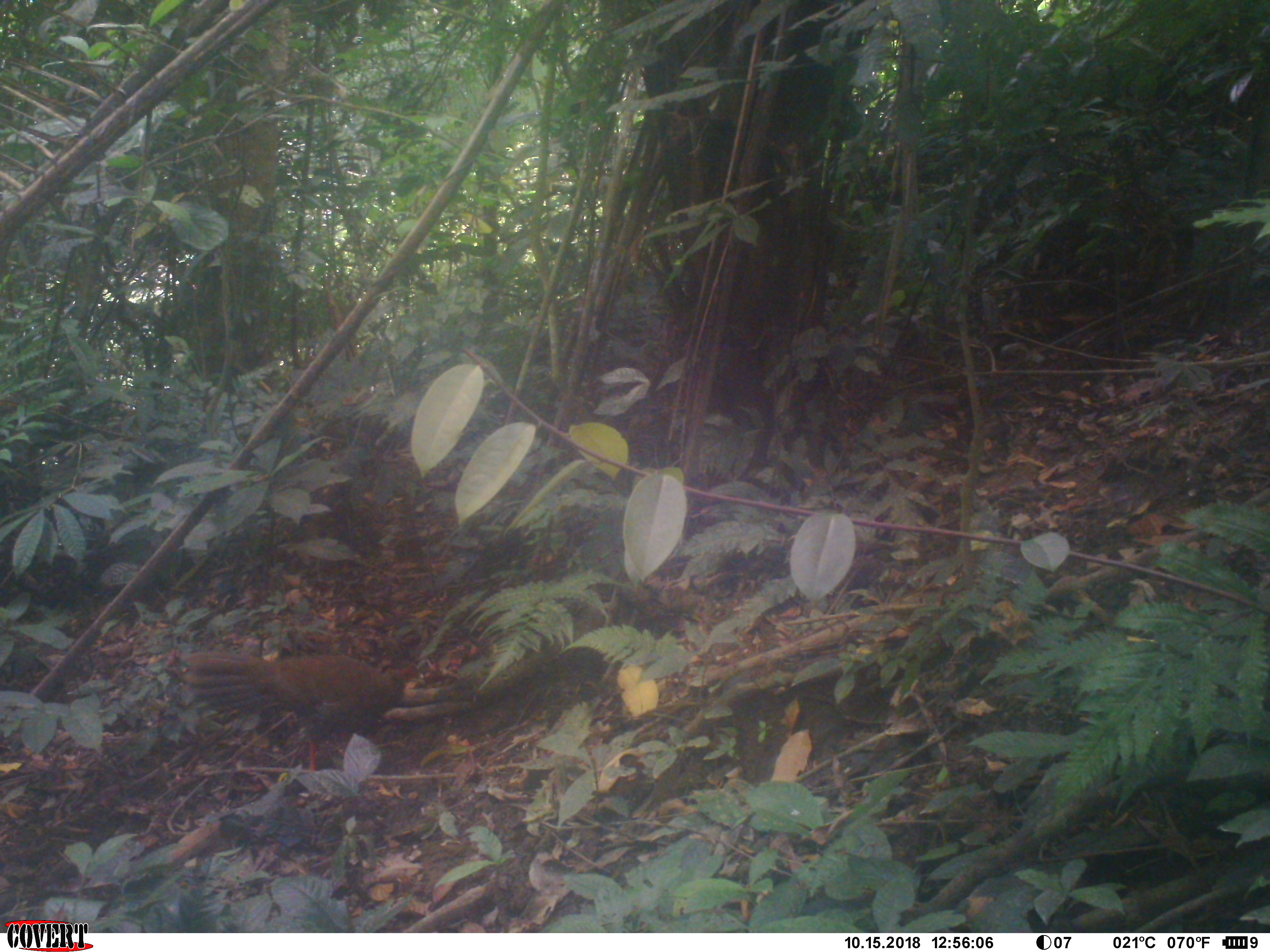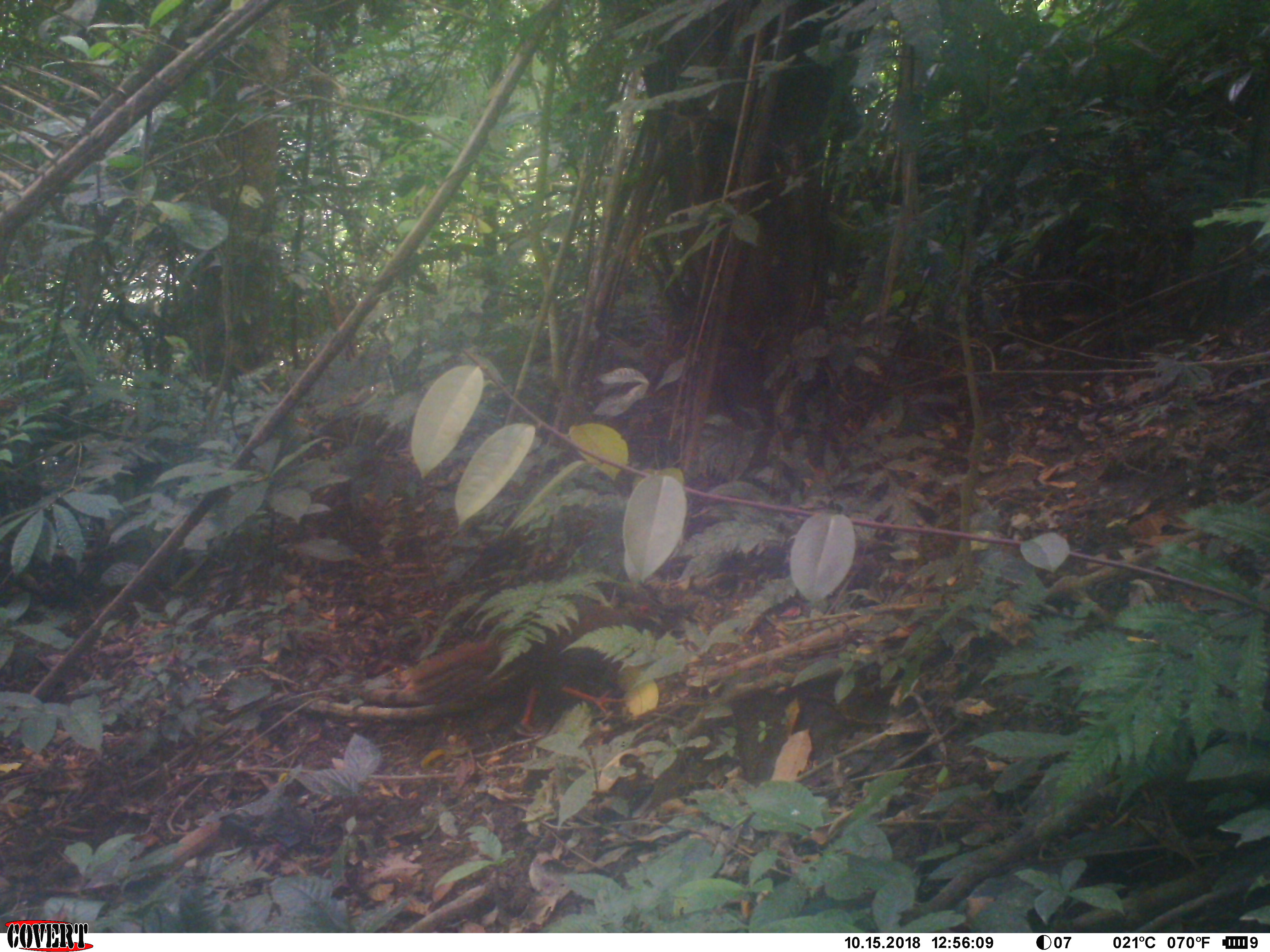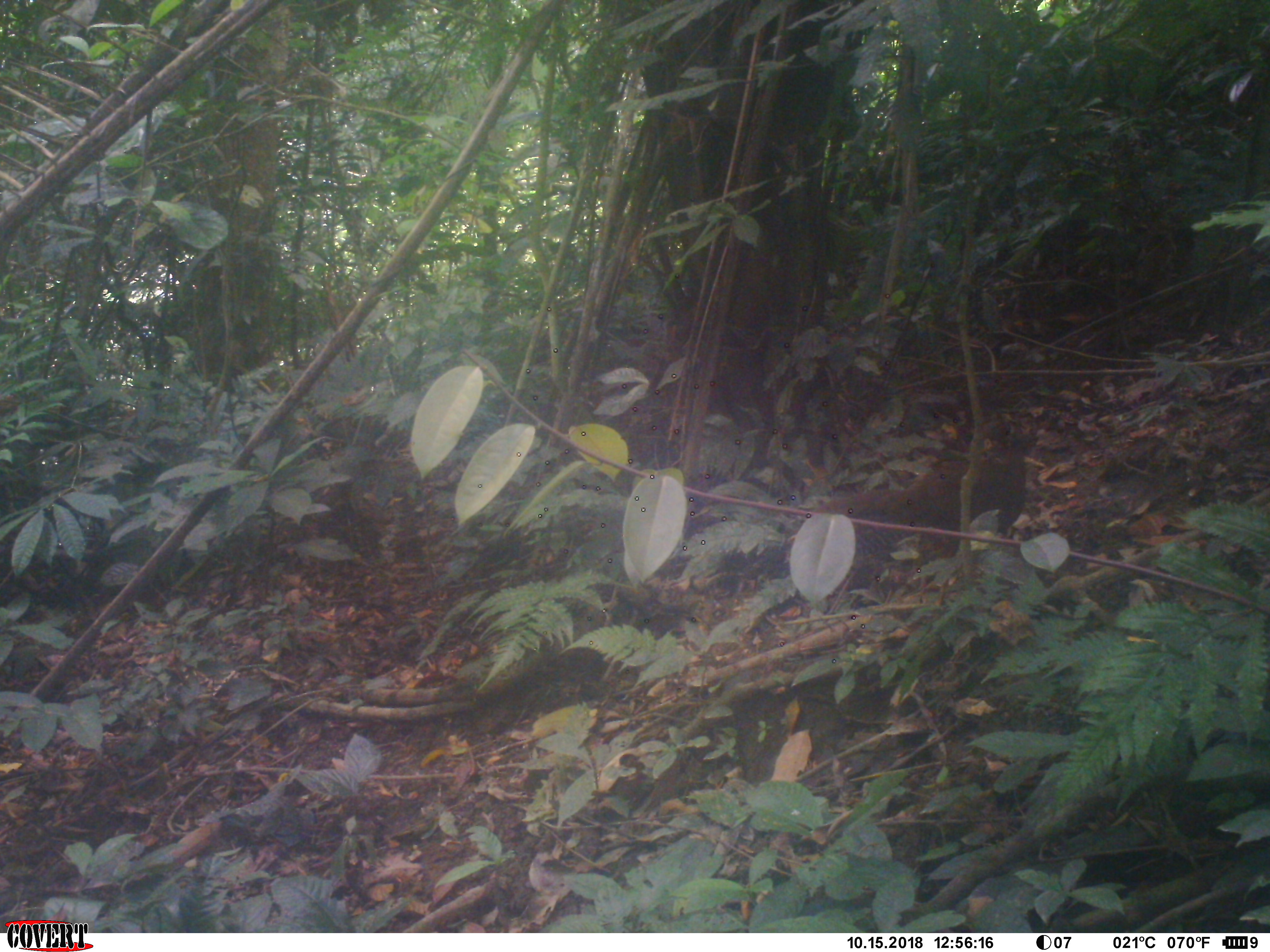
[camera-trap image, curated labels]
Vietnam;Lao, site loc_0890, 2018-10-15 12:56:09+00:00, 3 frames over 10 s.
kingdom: Animalia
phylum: Chordata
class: Aves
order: Galliformes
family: Phasianidae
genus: Lophura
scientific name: Lophura nycthemera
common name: silver pheasant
Silver pheasant (Lophura nycthemera). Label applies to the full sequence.